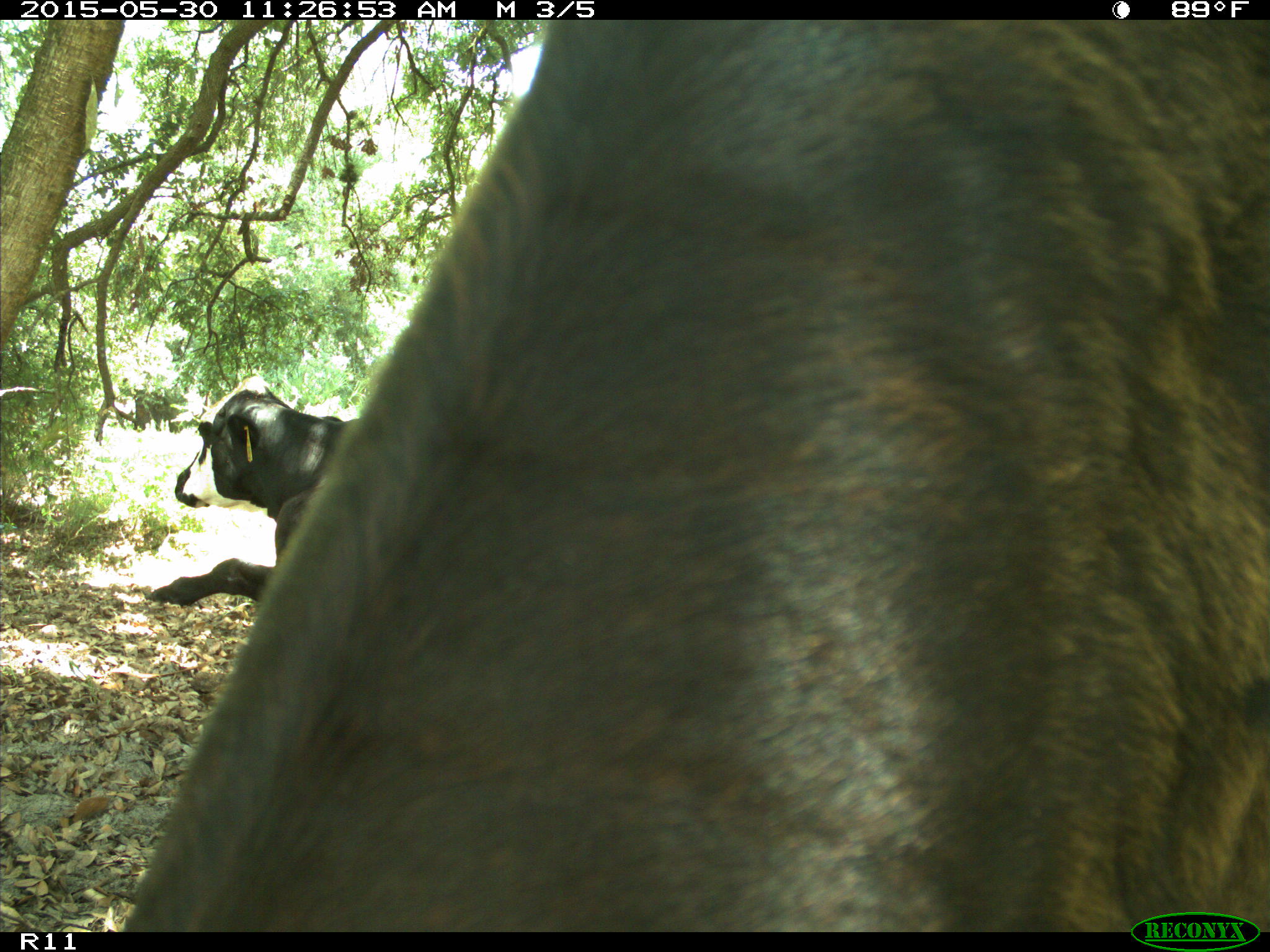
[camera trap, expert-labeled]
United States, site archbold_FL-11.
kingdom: Animalia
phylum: Chordata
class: Mammalia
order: Artiodactyla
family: Bovidae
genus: Bos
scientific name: Bos taurus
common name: domestic cow